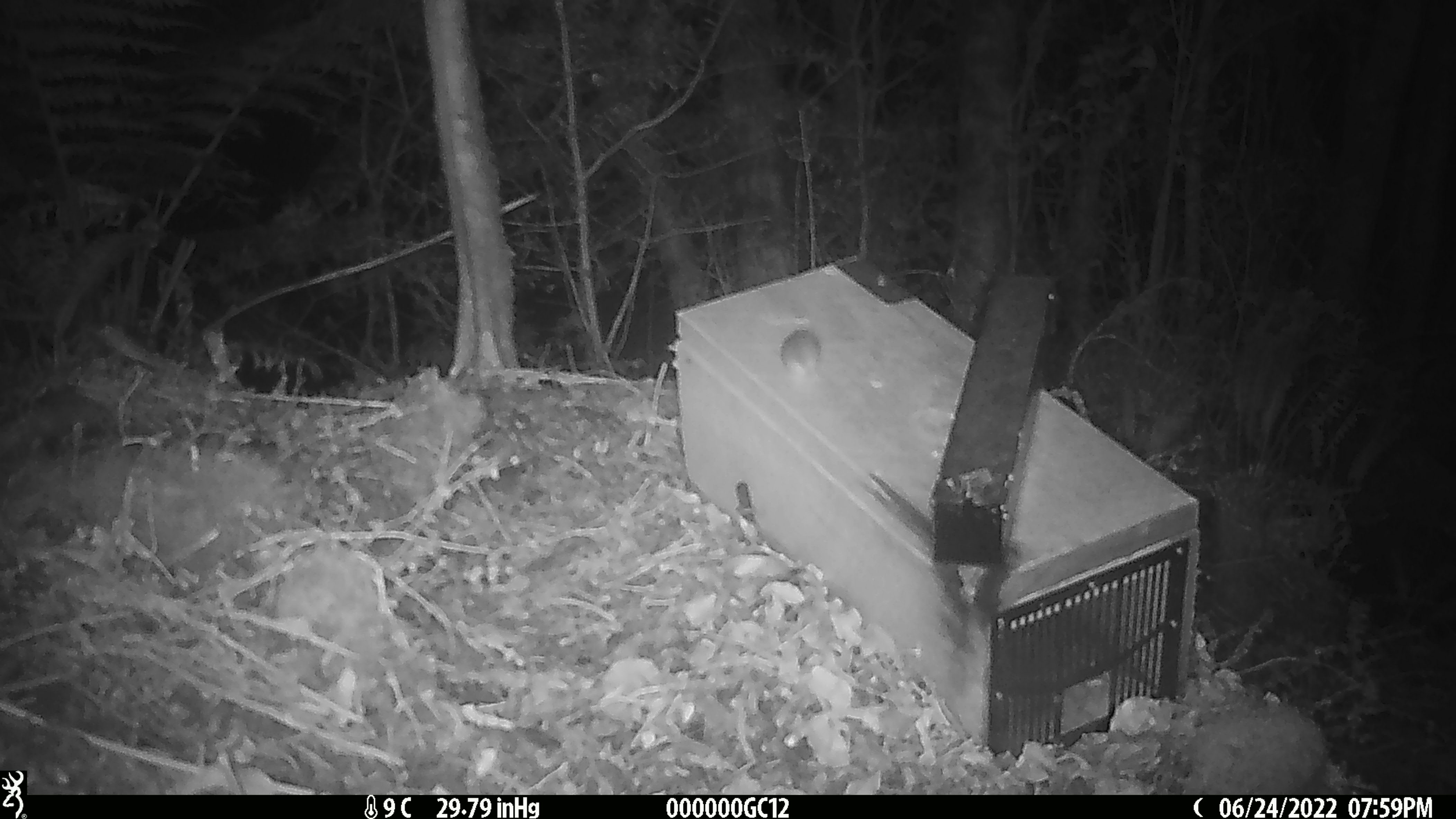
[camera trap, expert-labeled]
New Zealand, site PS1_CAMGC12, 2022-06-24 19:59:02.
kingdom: Animalia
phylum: Chordata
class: Mammalia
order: Rodentia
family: Muridae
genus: Mus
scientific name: Mus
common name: mouse